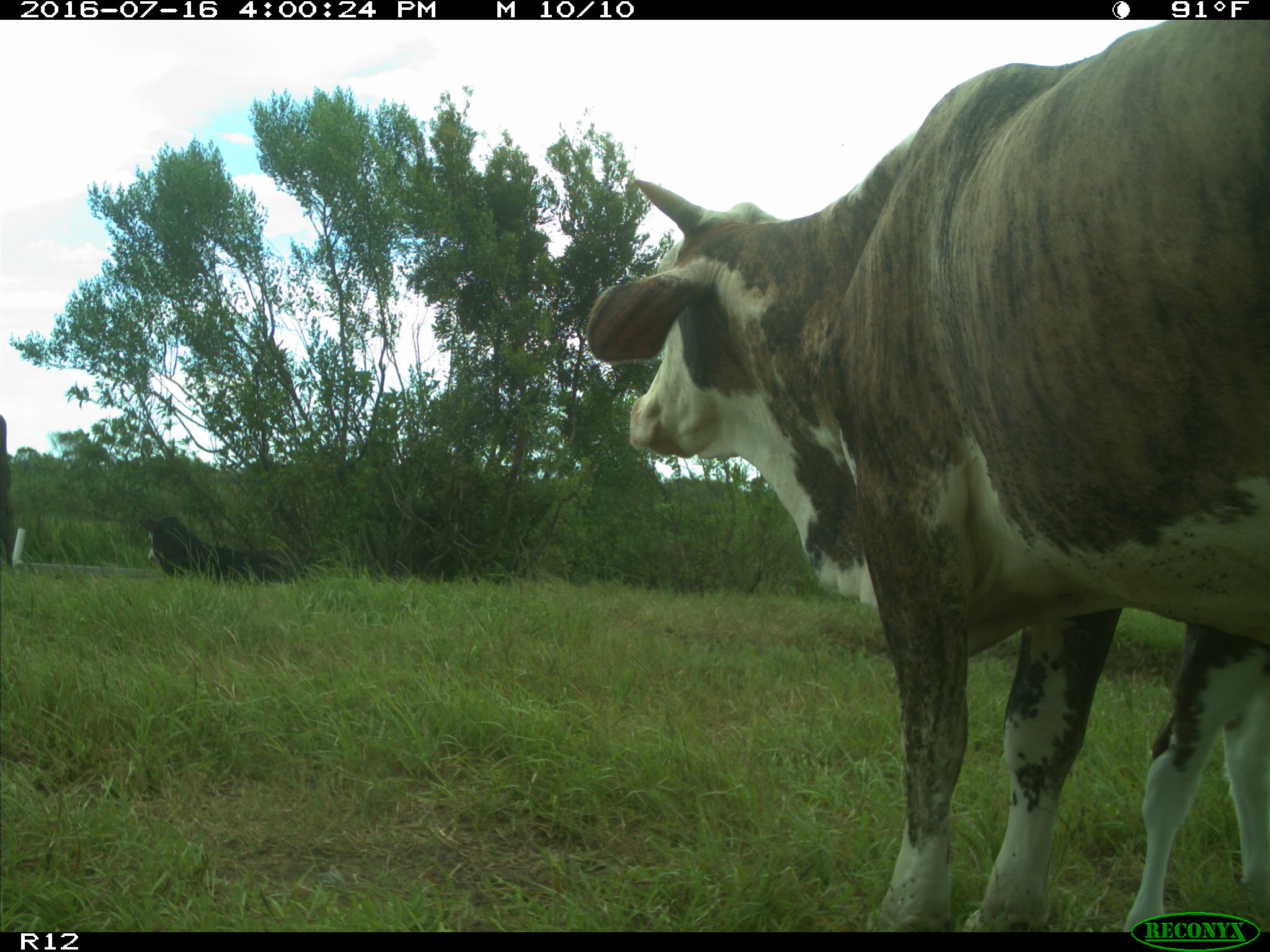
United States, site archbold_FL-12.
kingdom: Animalia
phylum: Chordata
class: Mammalia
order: Artiodactyla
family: Bovidae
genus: Bos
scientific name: Bos taurus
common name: domestic cow